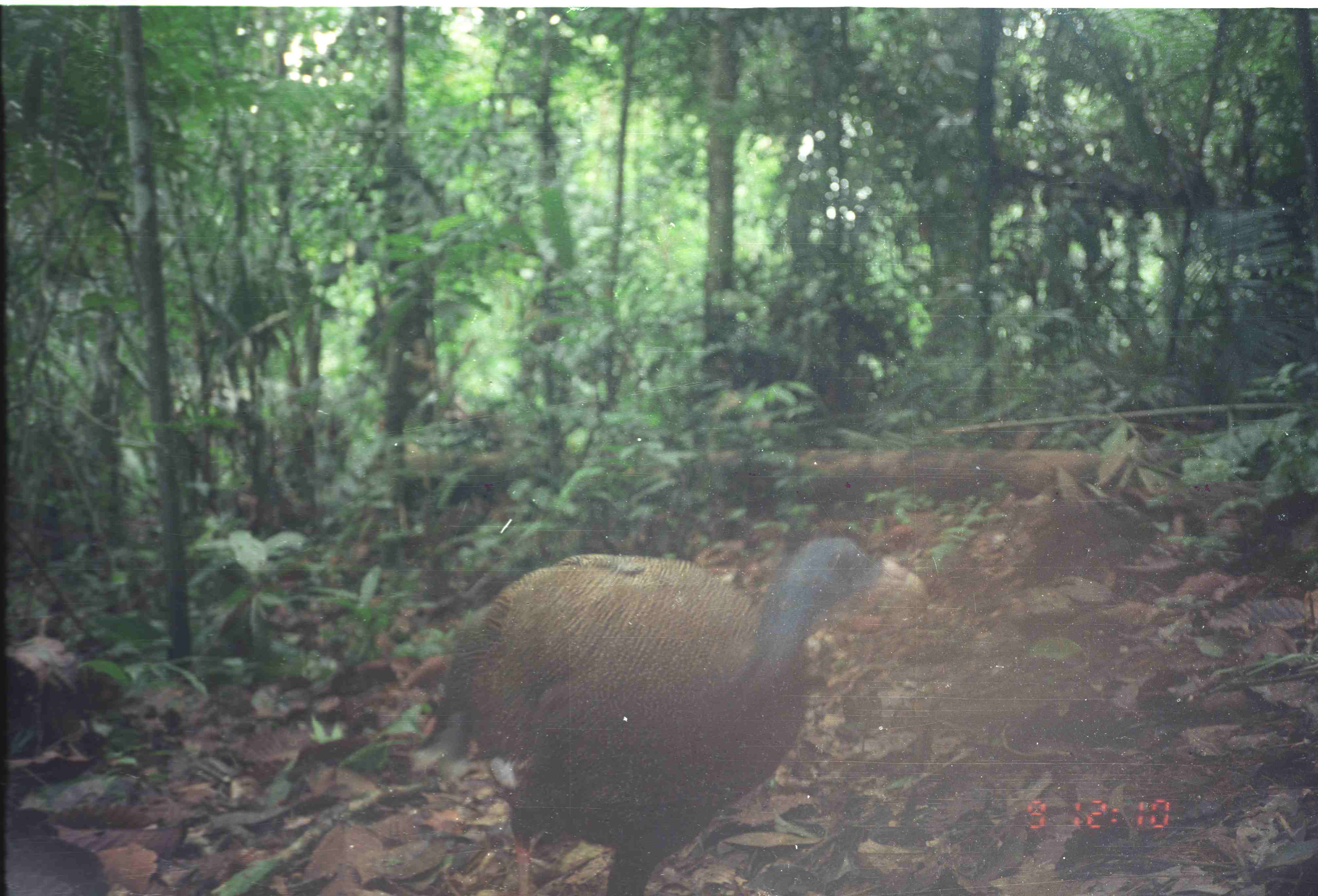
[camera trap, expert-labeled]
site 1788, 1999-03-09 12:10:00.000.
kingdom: Animalia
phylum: Chordata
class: Aves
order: Galliformes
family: Phasianidae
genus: Argusianus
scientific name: Argusianus argus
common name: great argus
Argusianus argus (great argus), count 1.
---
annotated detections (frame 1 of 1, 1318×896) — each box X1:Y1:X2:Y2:
argusianus argus: 410:533:931:896